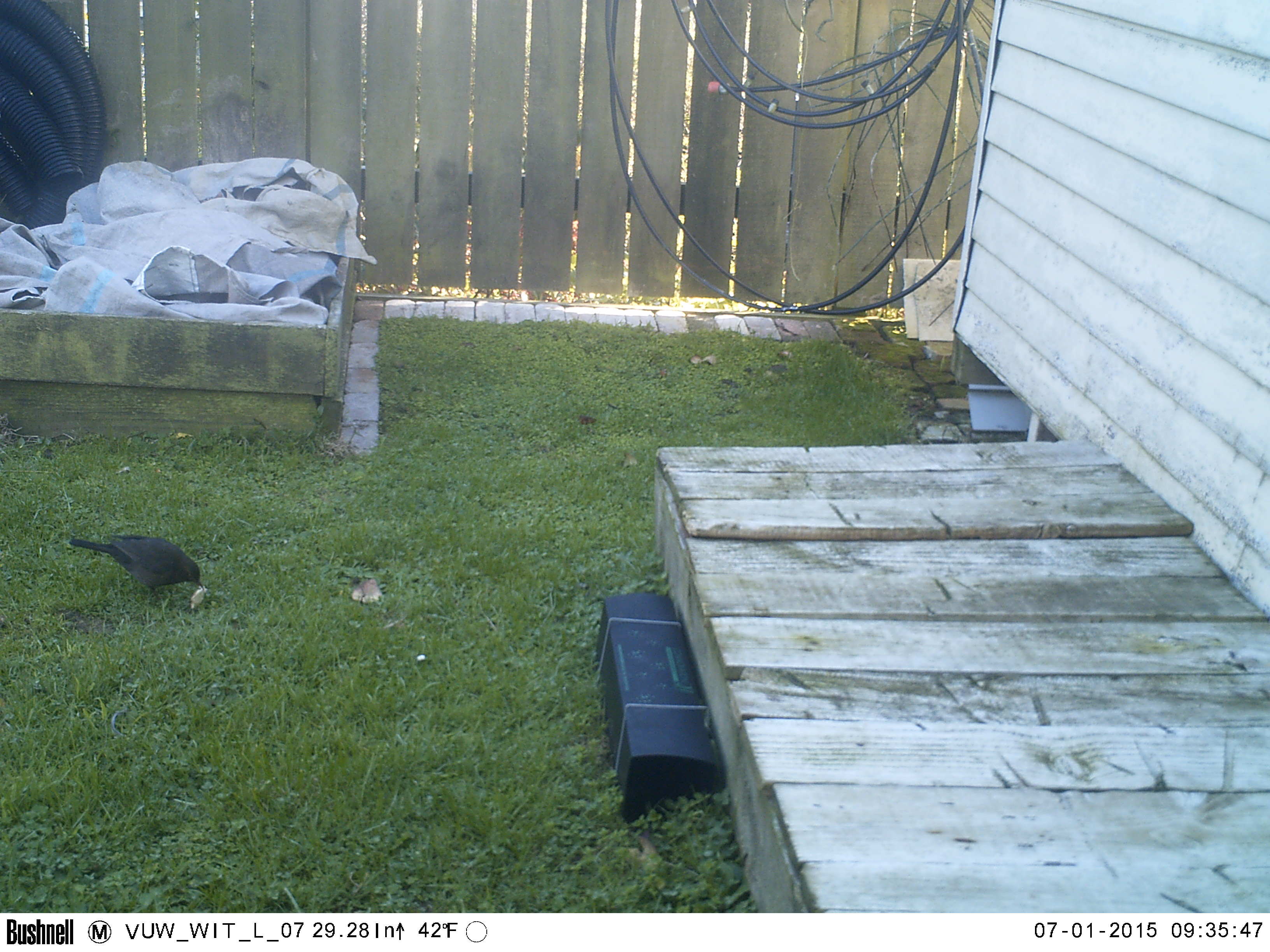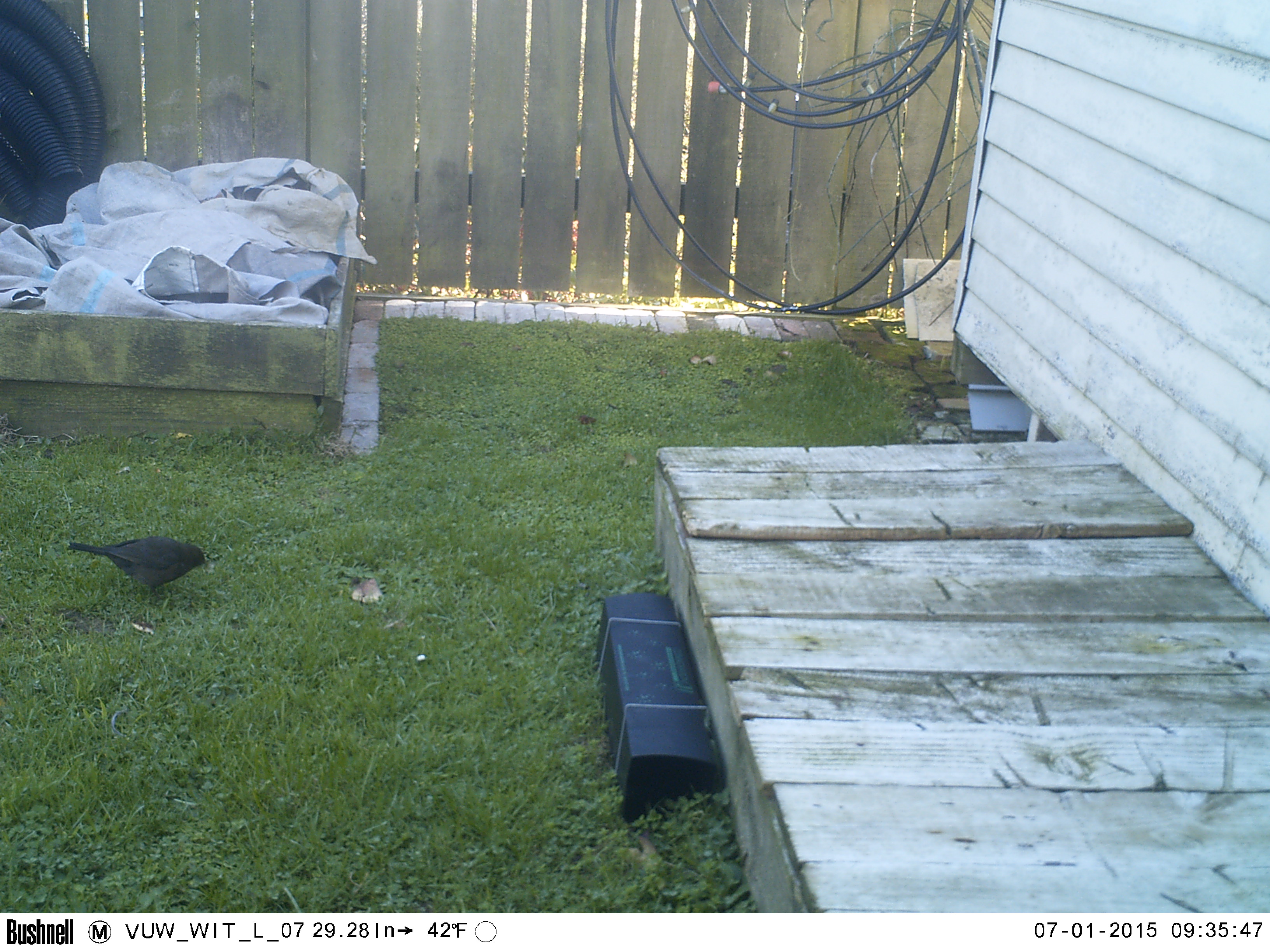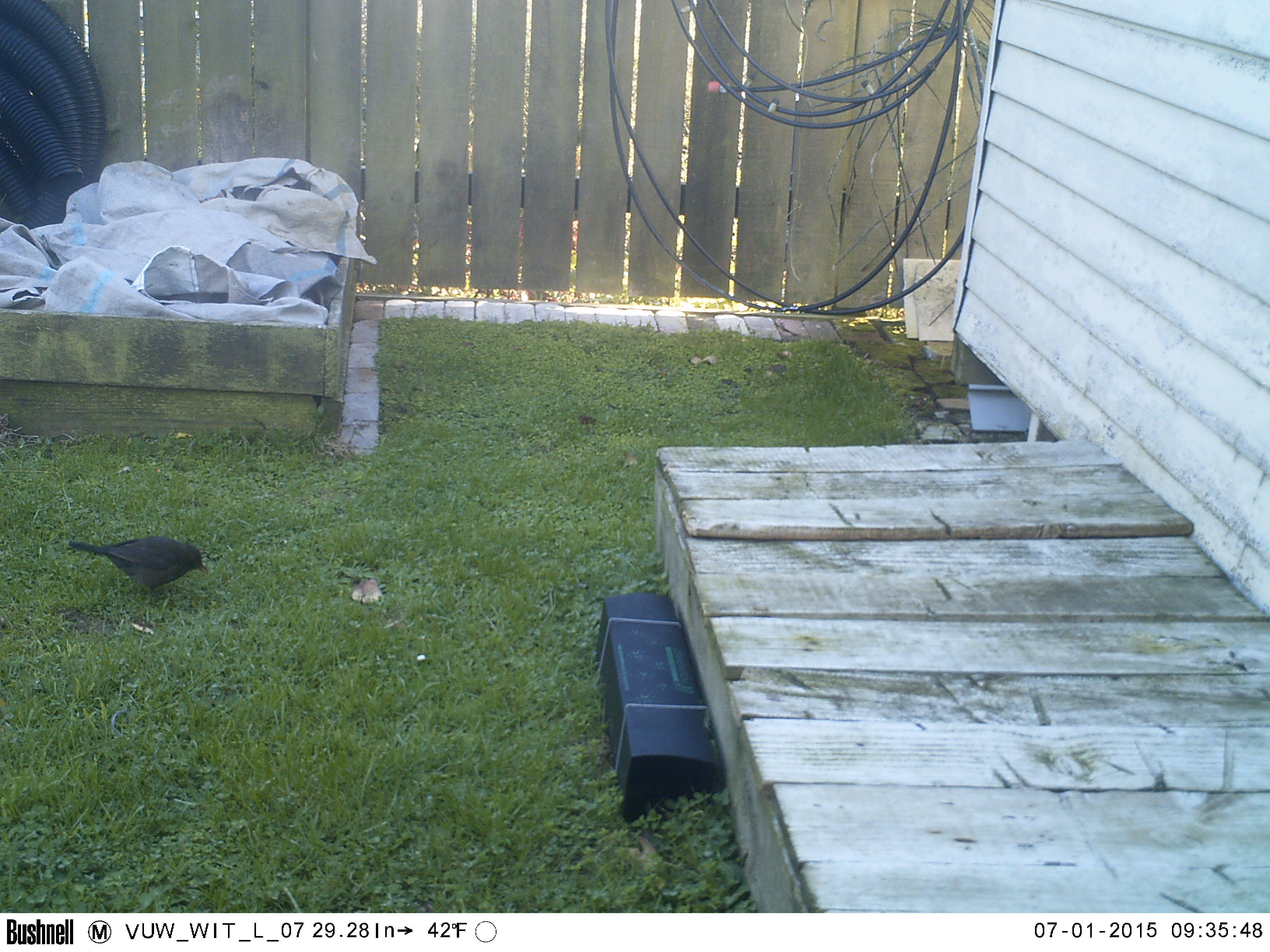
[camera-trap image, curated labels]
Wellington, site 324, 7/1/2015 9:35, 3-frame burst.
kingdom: Animalia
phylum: Chordata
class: Aves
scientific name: Aves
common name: bird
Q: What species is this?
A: Bird (Aves).